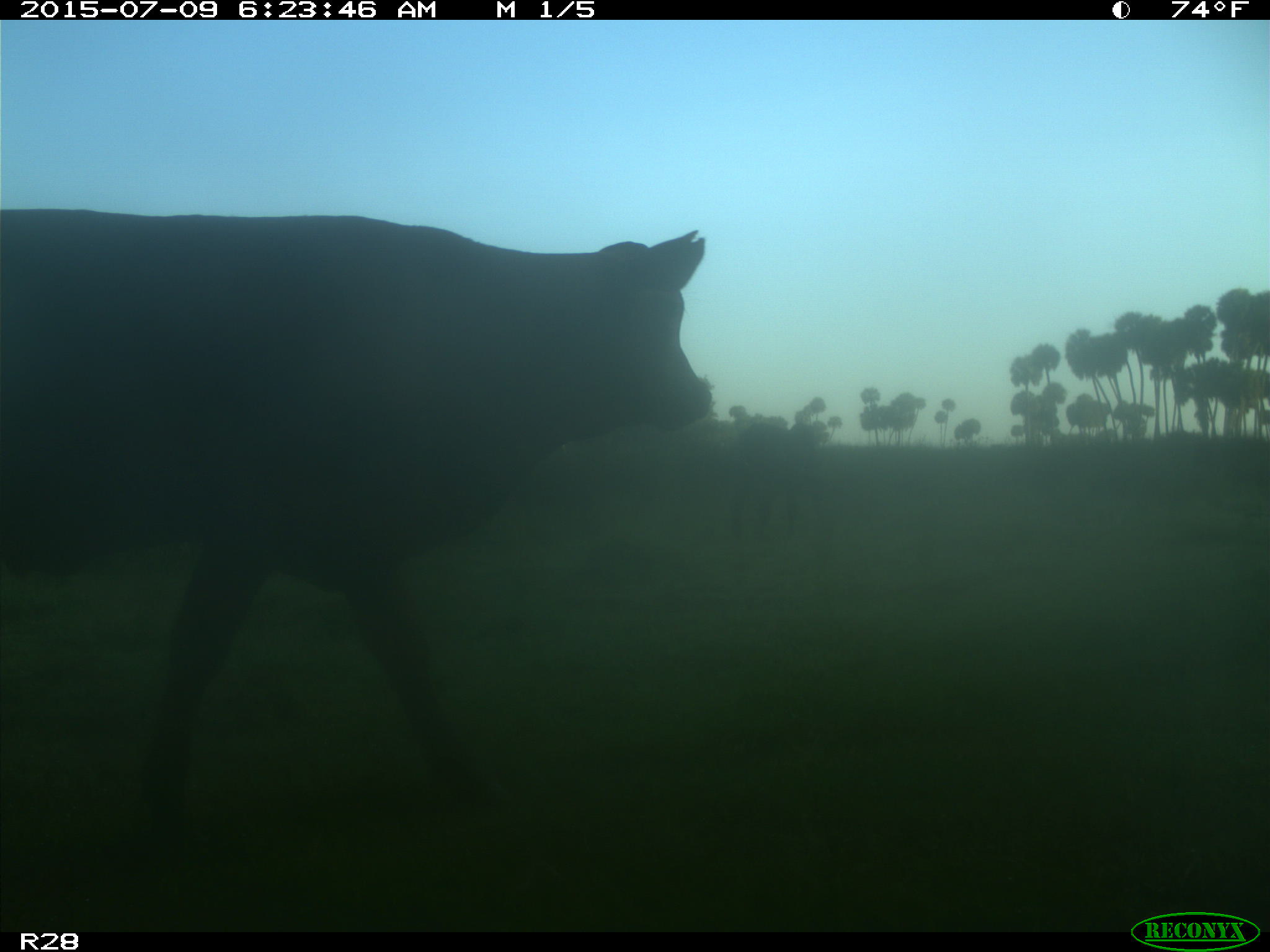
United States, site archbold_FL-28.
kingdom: Animalia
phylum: Chordata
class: Mammalia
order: Artiodactyla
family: Bovidae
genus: Bos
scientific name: Bos taurus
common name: domestic cow